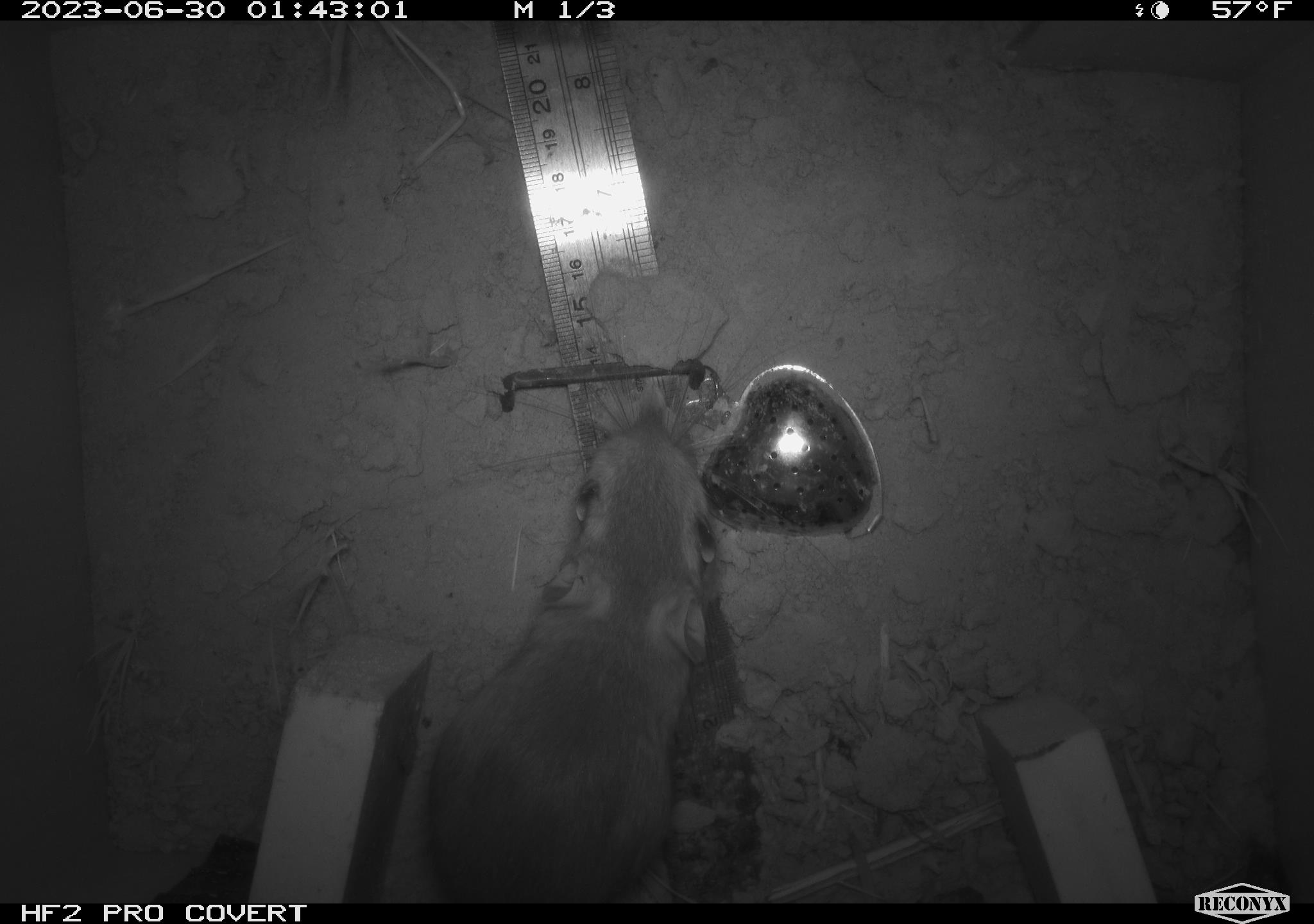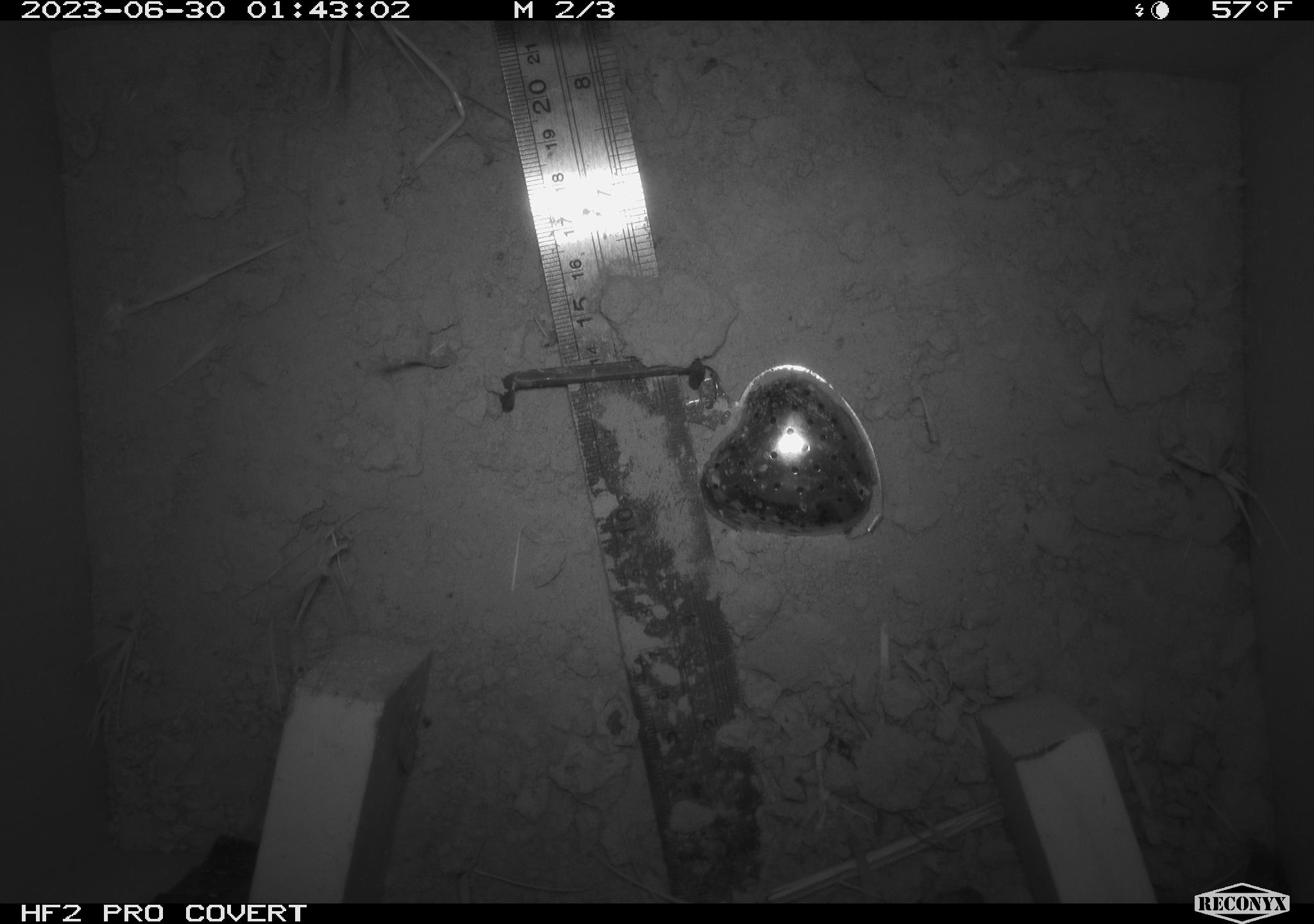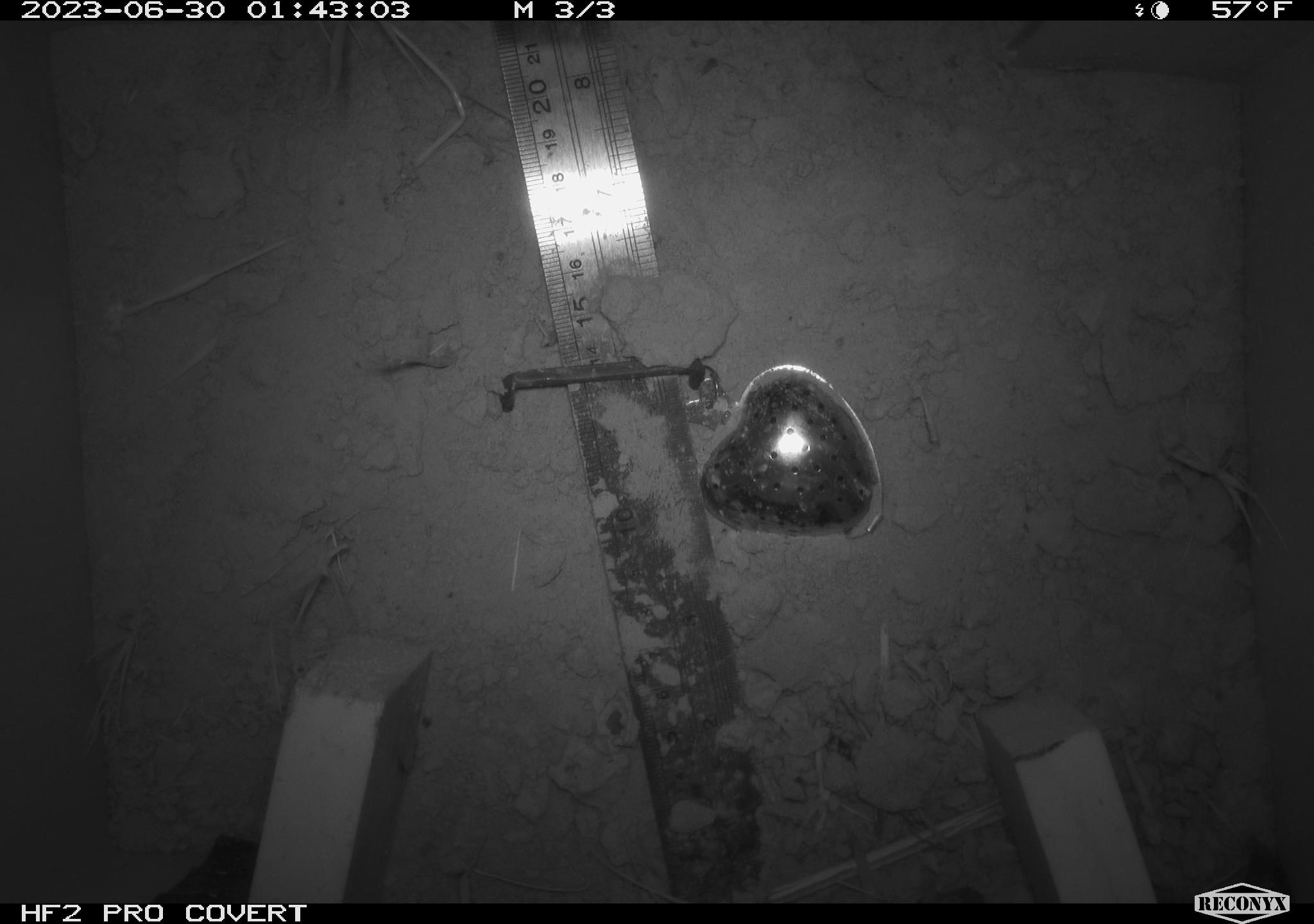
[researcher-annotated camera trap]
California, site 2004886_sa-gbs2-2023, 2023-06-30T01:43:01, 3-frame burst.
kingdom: Animalia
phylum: Chordata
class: Mammalia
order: Rodentia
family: Heteromyidae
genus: Dipodomys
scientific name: Dipodomys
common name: kangaroo rats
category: dipodomys species